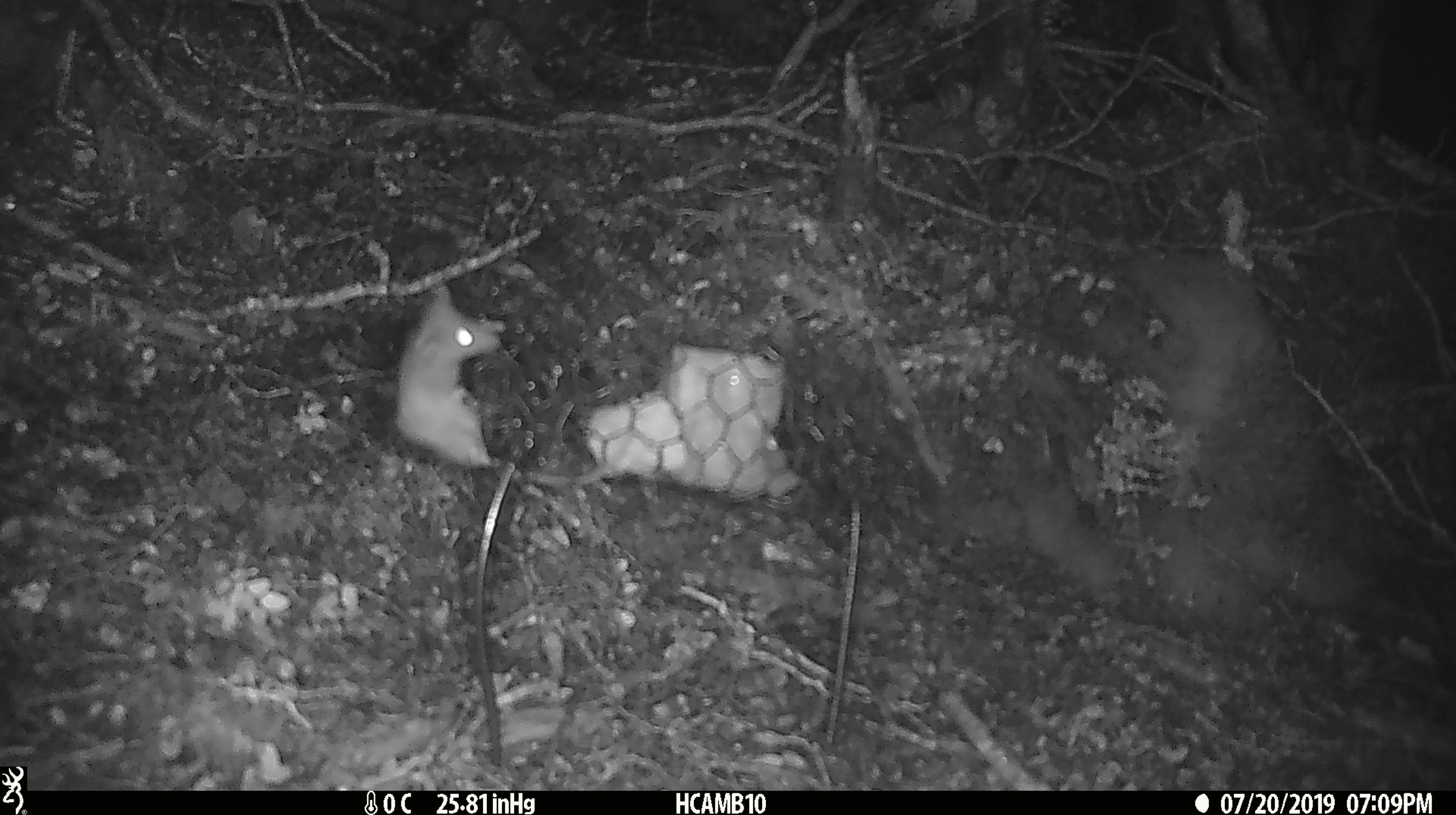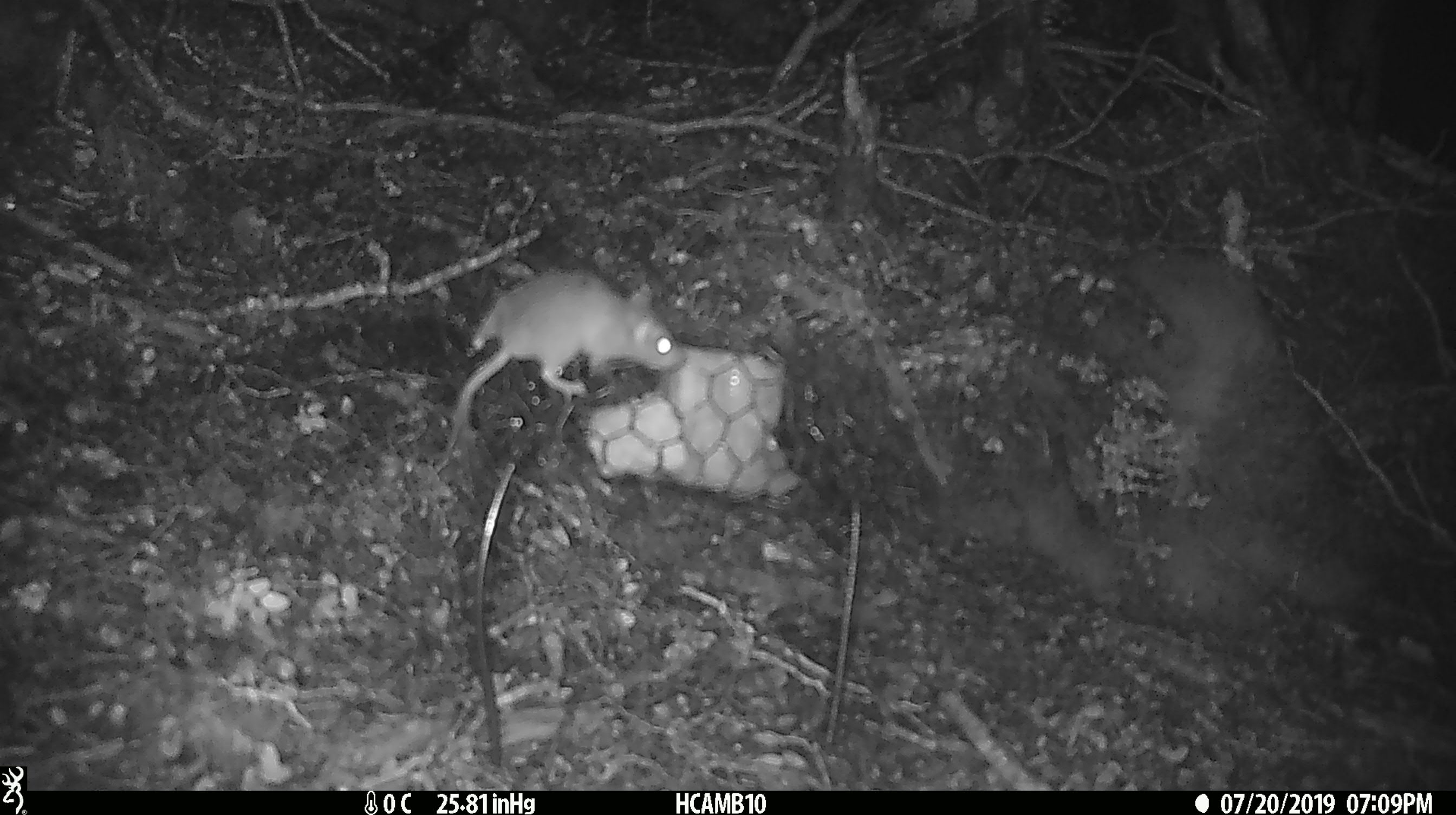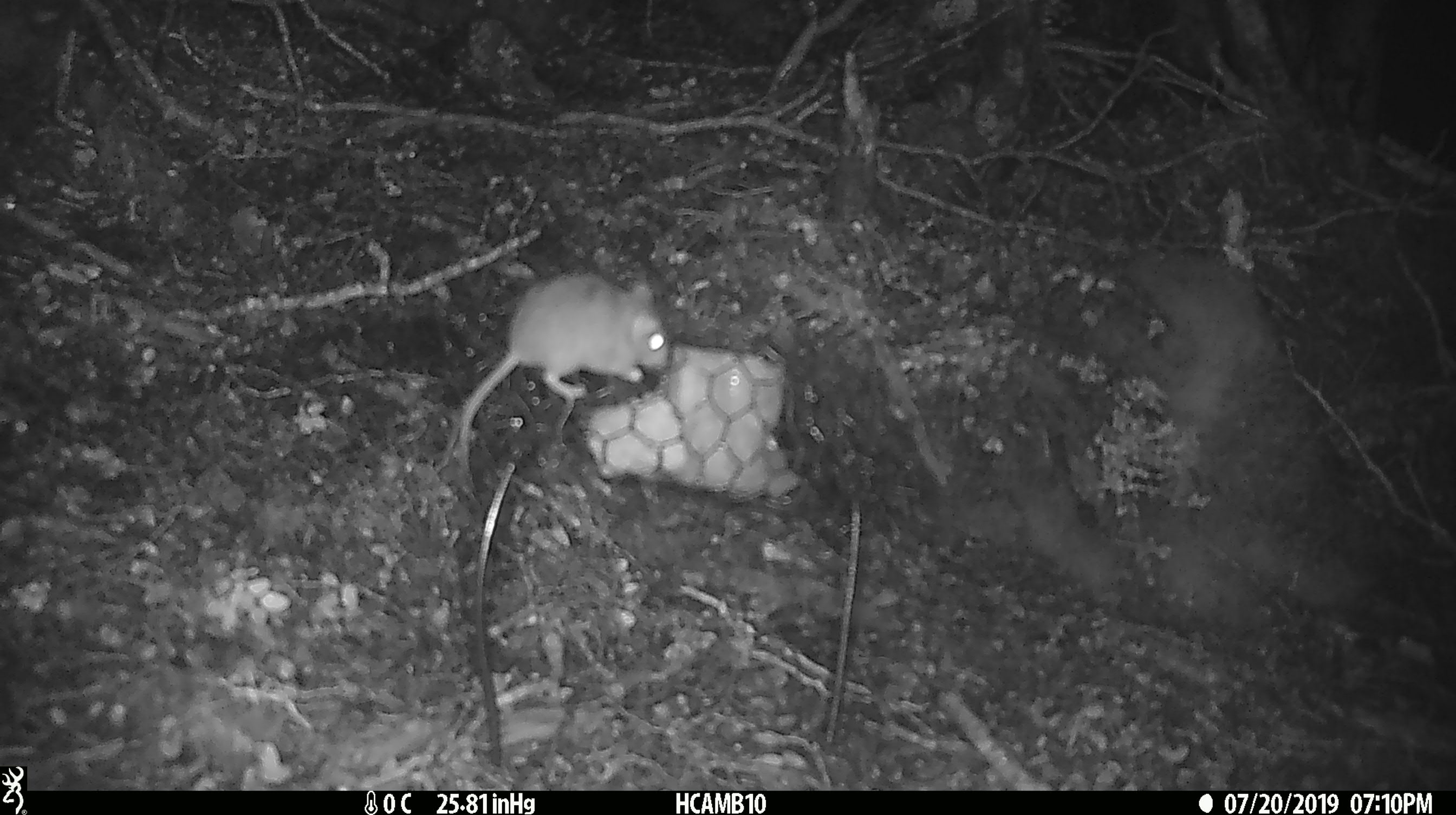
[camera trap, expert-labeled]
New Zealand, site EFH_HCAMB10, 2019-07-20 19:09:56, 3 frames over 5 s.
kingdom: Animalia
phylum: Chordata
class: Mammalia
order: Rodentia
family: Muridae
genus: Mus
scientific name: Mus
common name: mouse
Mouse (Mus).